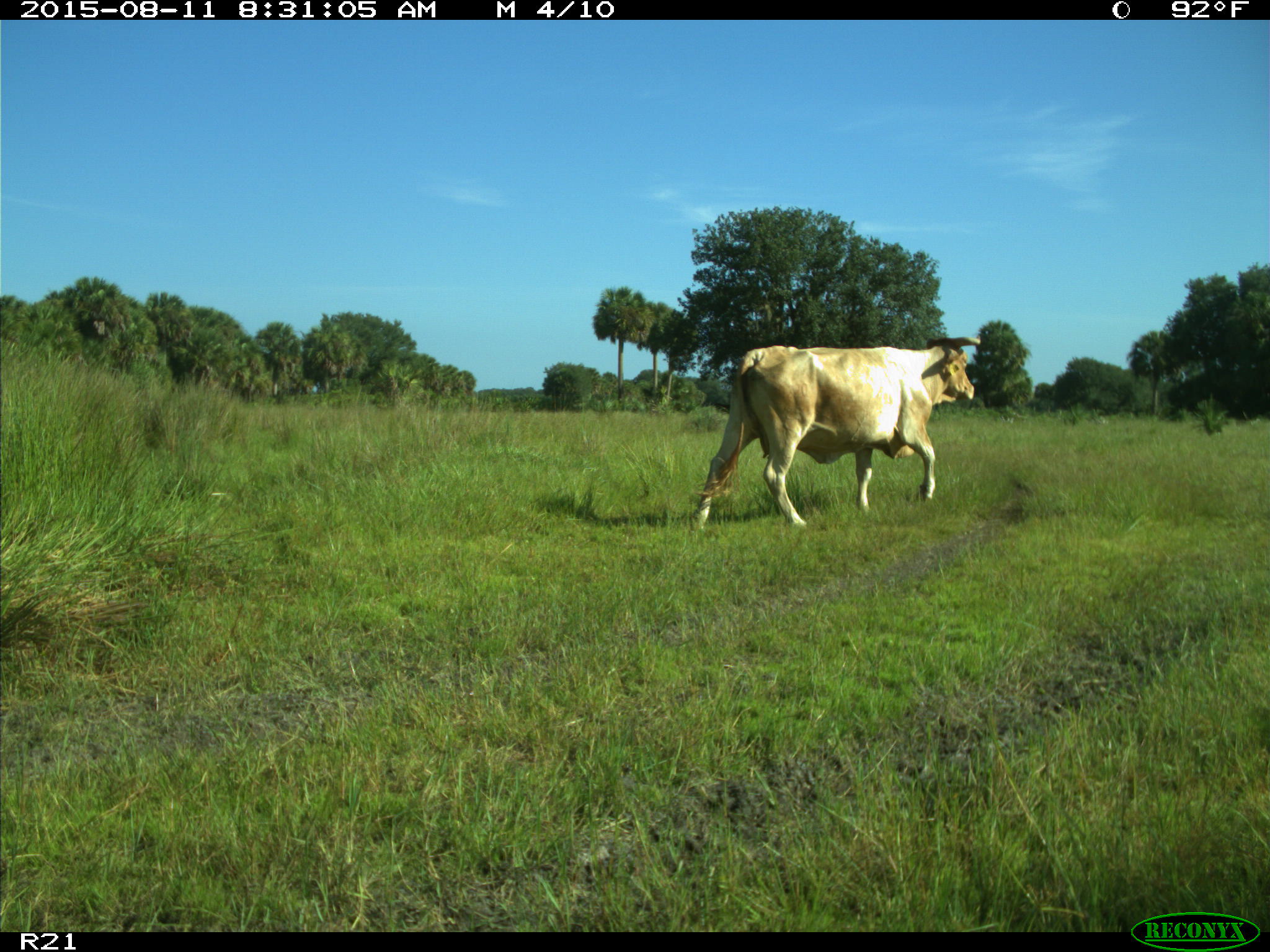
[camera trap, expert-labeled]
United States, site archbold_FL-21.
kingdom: Animalia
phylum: Chordata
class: Mammalia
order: Artiodactyla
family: Bovidae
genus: Bos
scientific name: Bos taurus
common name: domestic cow